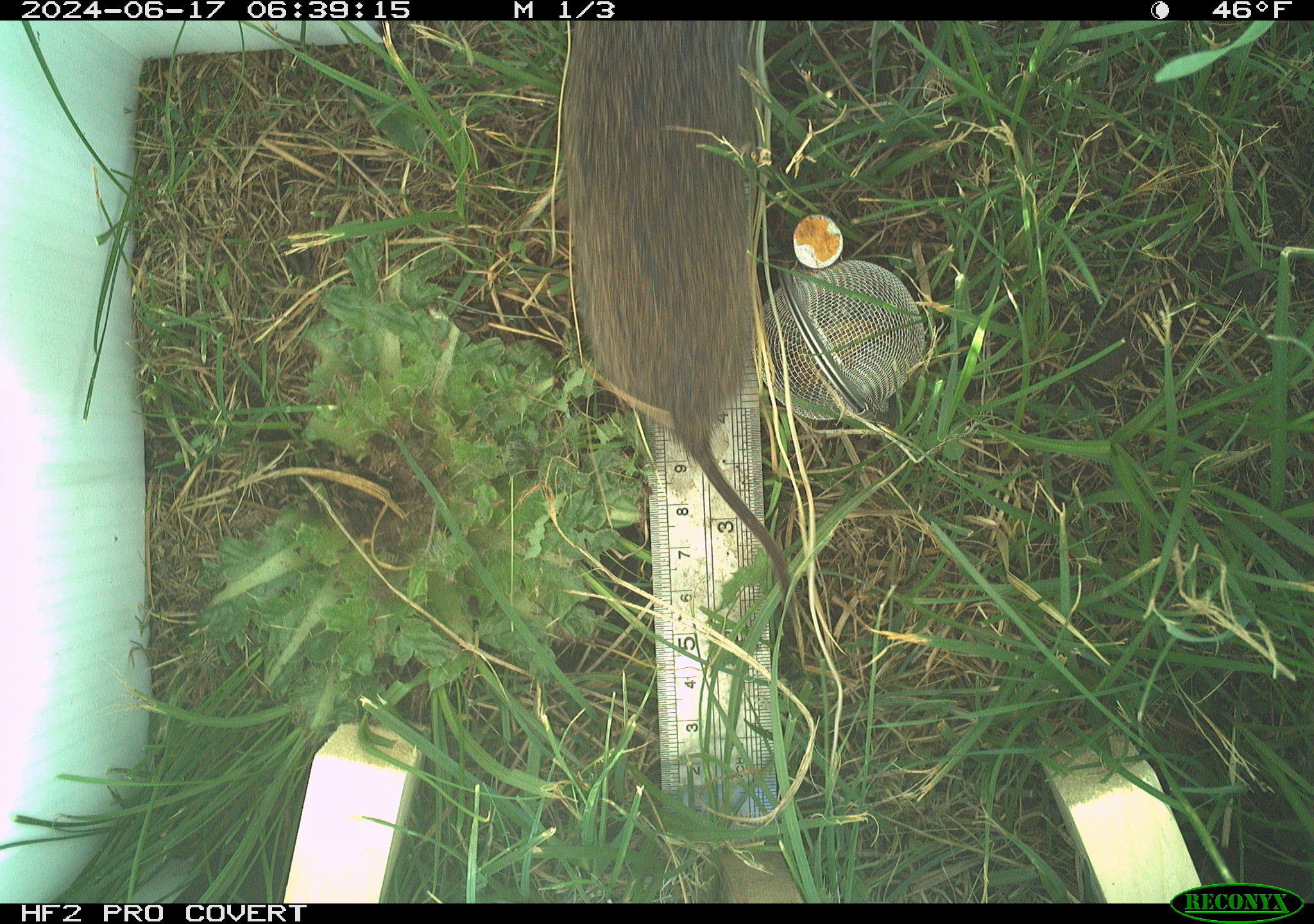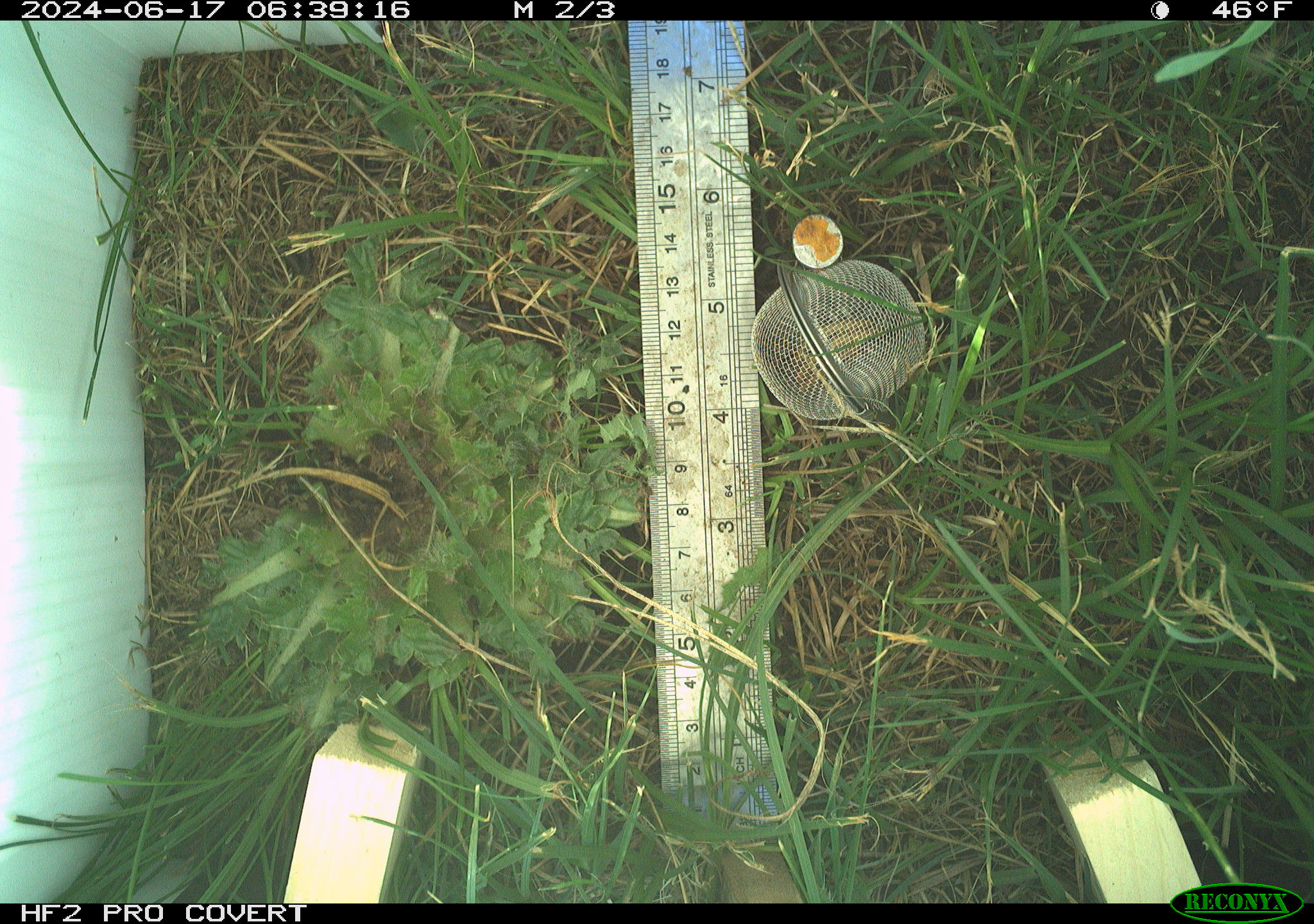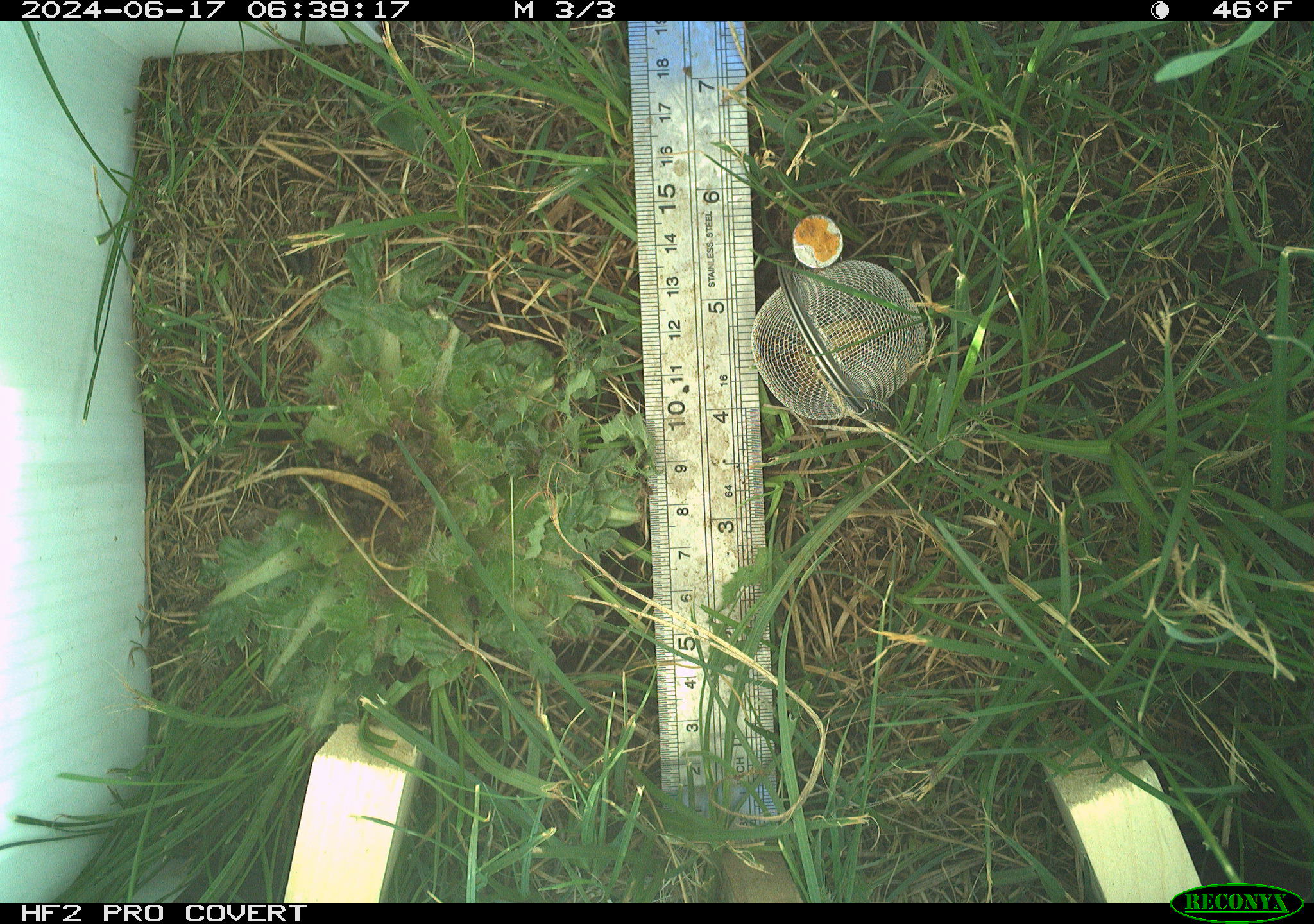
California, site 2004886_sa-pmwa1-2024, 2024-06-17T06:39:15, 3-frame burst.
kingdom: Animalia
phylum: Chordata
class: Mammalia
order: Rodentia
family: Cricetidae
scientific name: Arvicolinae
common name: voles, lemmings, and muskrats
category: arvicolinae subfamily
Arvicolinae subfamily (voles, lemmings, and muskrats) (Arvicolinae).